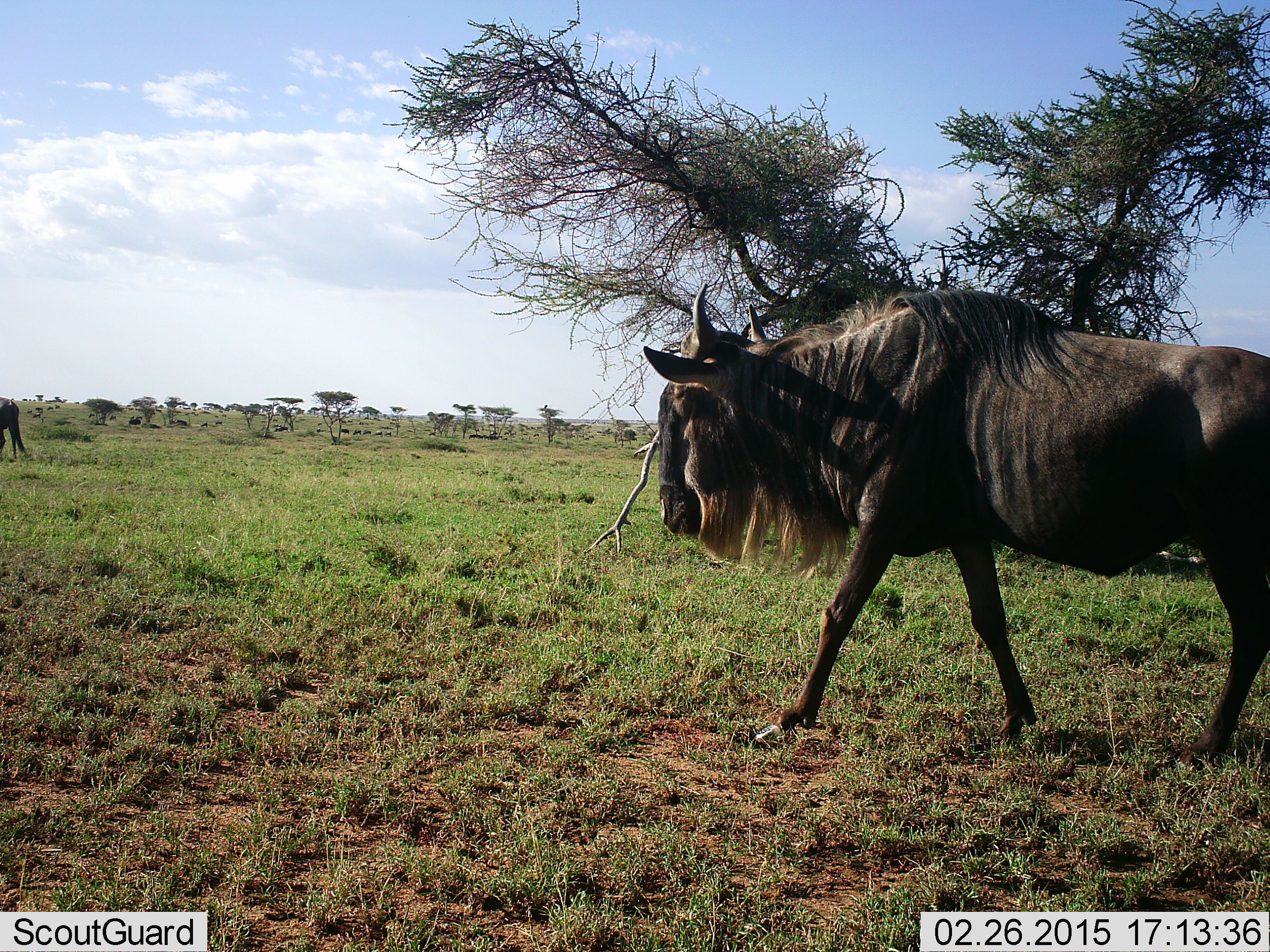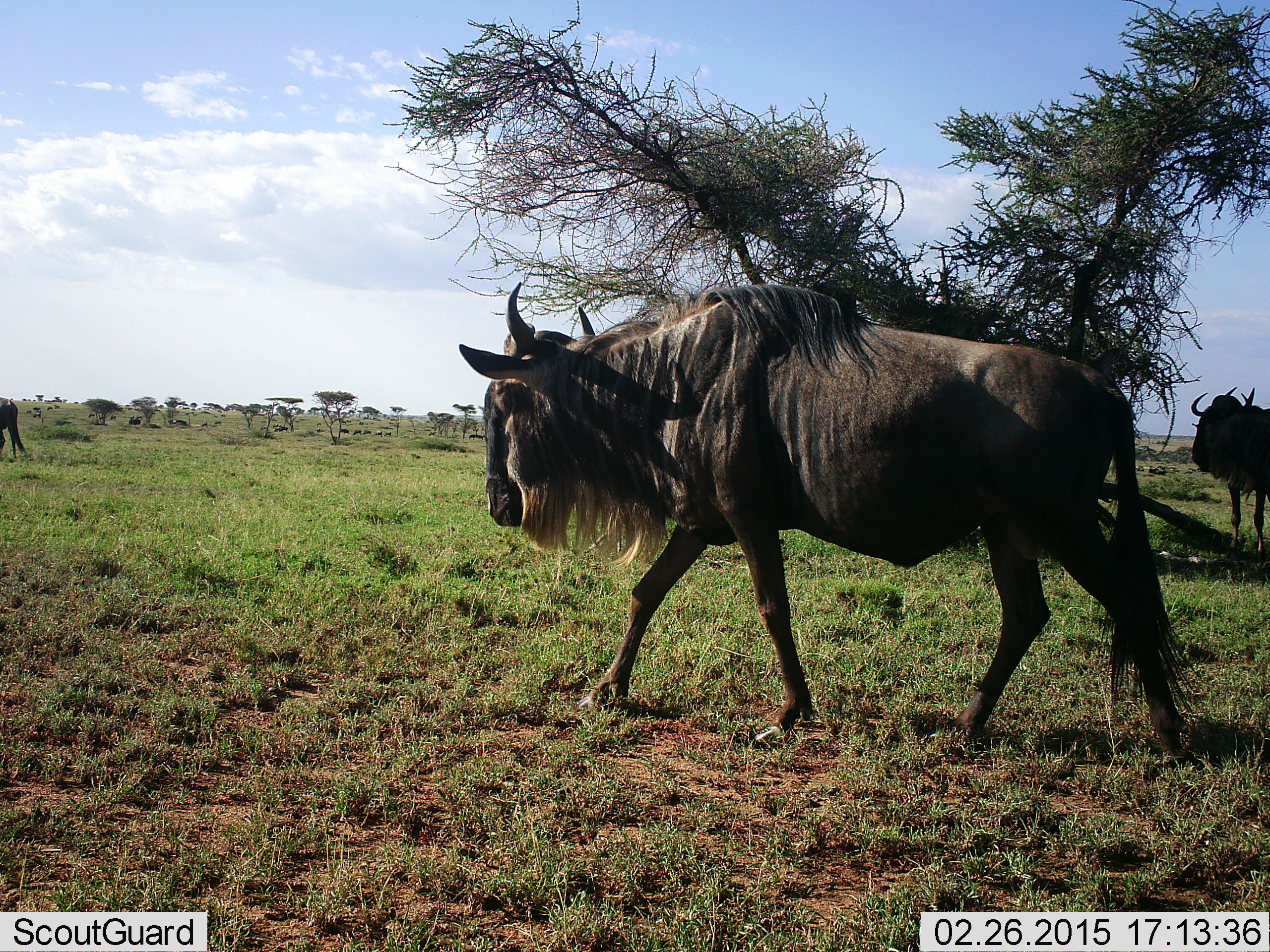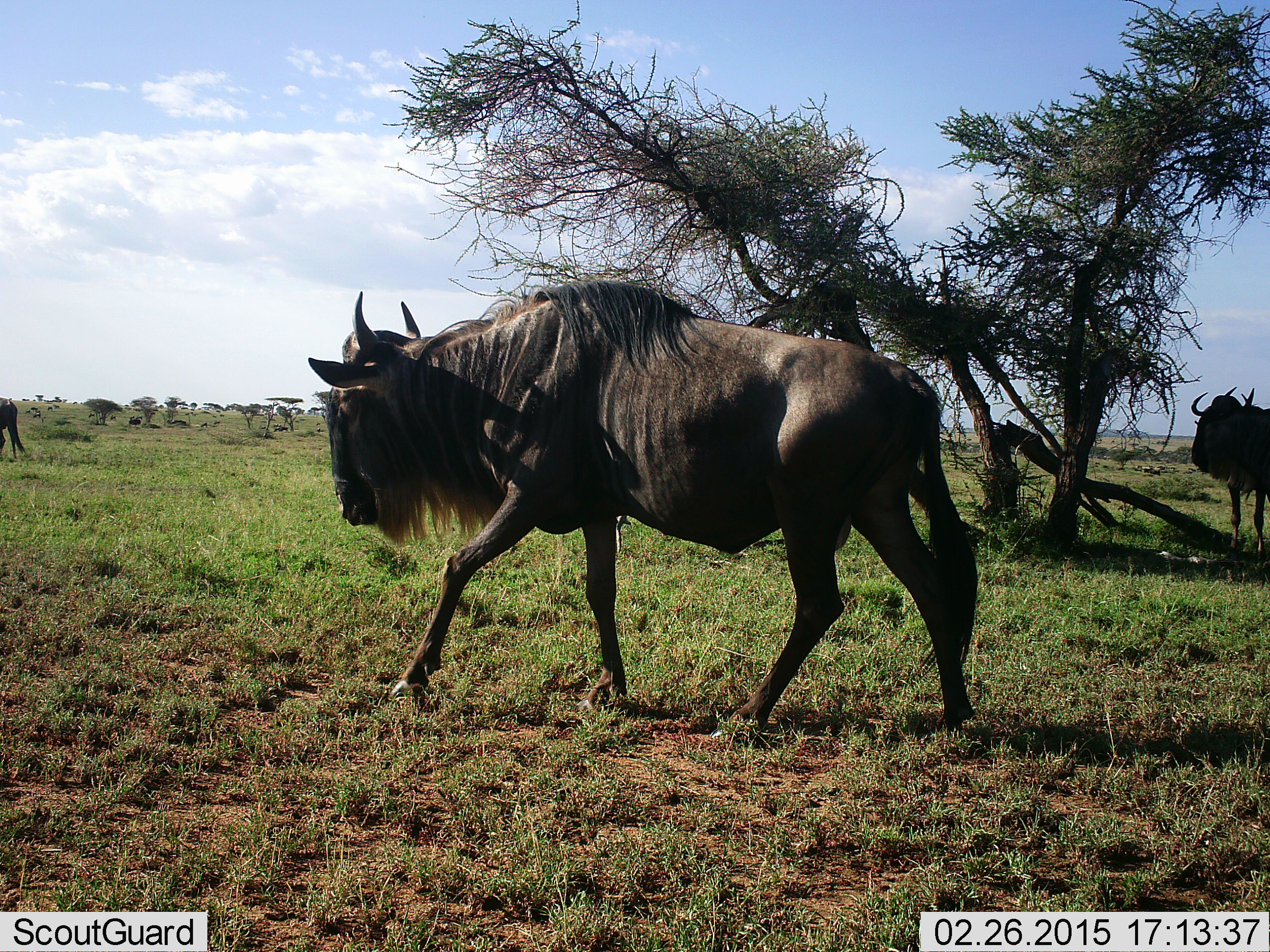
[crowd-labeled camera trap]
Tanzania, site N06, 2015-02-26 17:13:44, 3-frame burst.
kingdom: Animalia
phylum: Chordata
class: Mammalia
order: Artiodactyla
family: Bovidae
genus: Connochaetes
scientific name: Connochaetes taurinus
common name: blue wildebeest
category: wildebeest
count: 3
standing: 50%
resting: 0%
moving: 100%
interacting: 0%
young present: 0%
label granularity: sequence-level